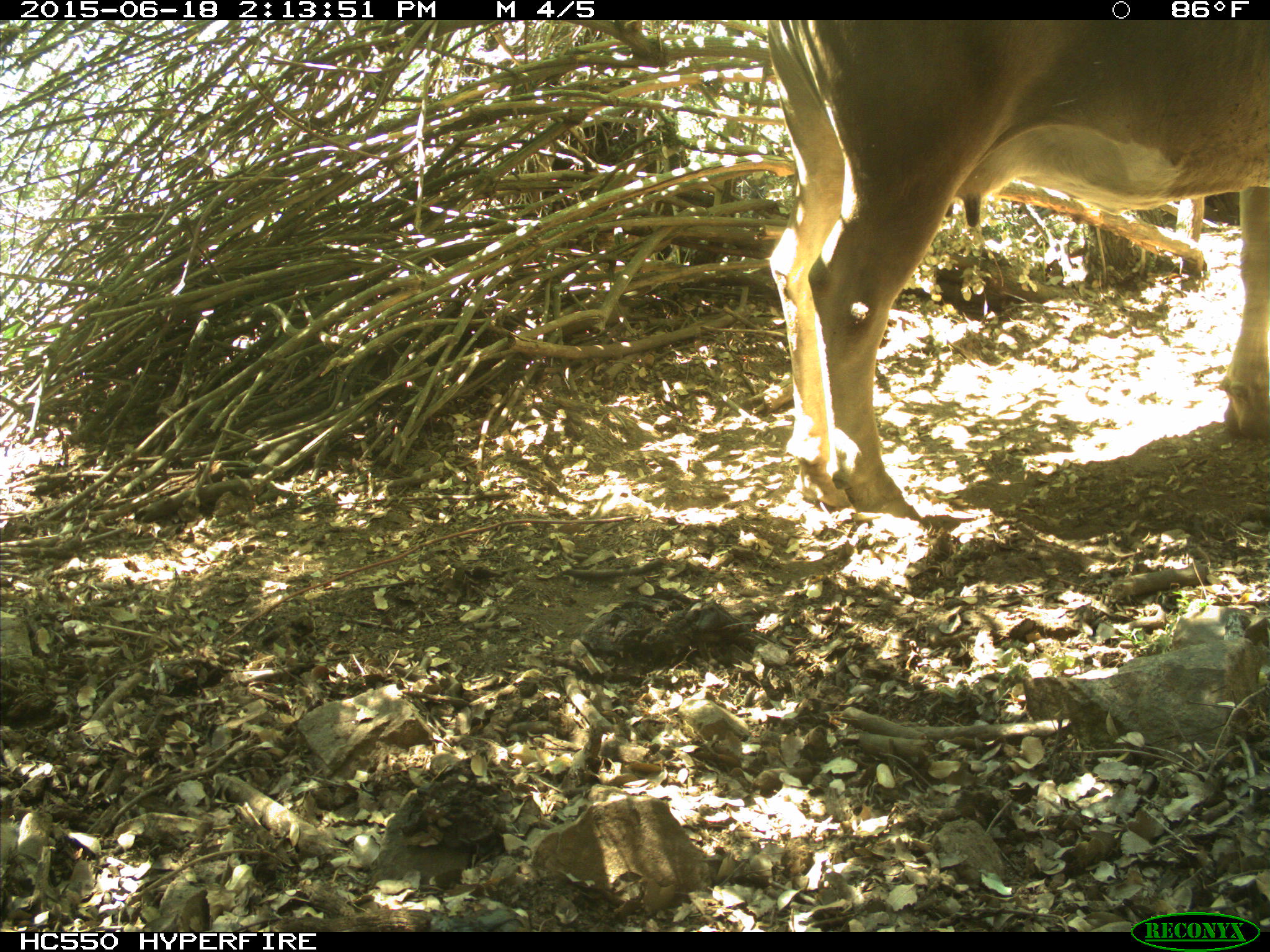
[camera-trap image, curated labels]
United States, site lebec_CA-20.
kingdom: Animalia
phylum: Chordata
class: Mammalia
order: Artiodactyla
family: Bovidae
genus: Bos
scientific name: Bos taurus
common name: domestic cow